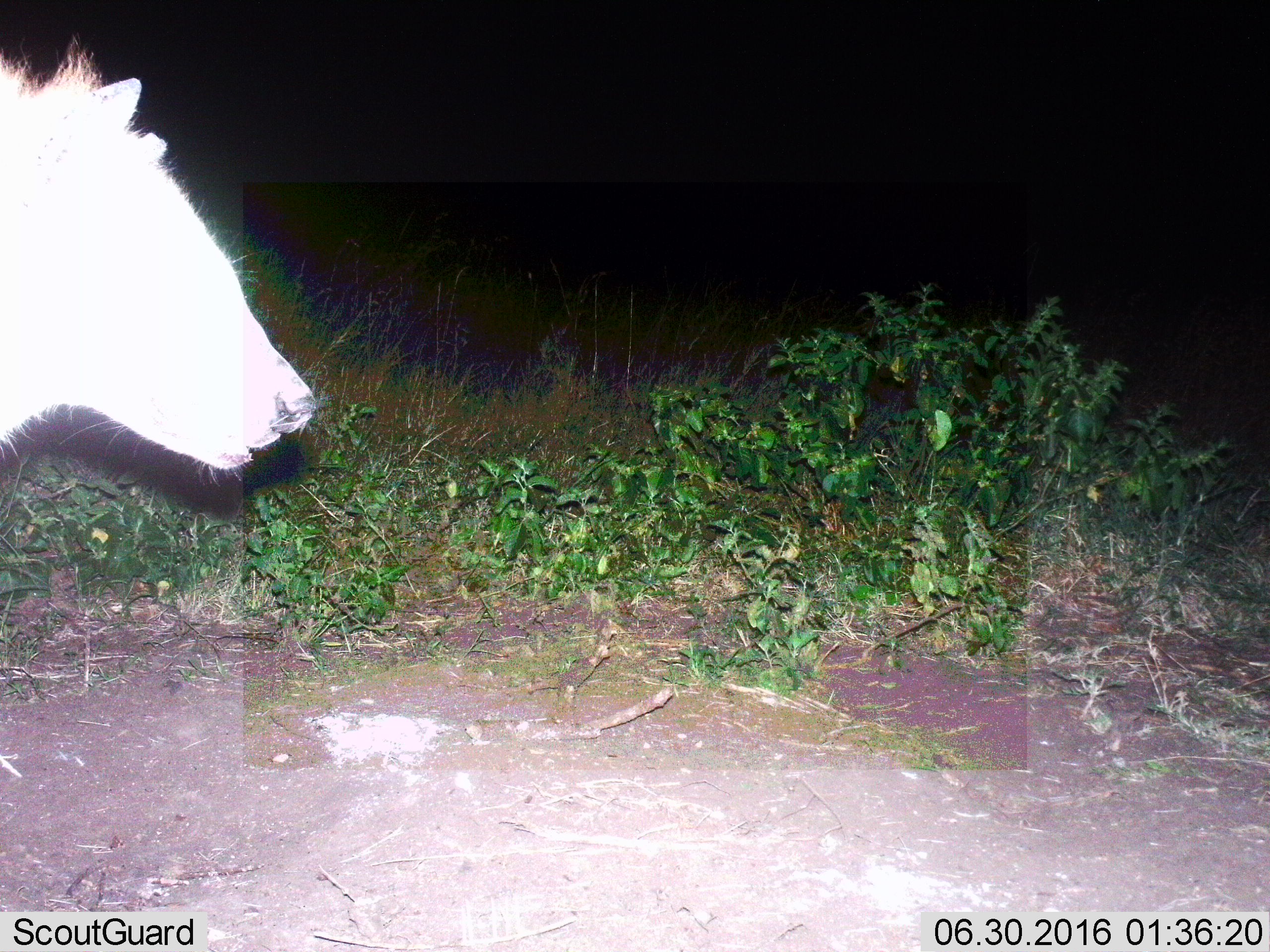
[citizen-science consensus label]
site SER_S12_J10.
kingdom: Animalia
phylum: Chordata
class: Mammalia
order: Carnivora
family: Hyaenidae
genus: Crocuta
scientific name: Crocuta crocuta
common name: spotted hyena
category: hyenaspotted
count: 1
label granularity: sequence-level